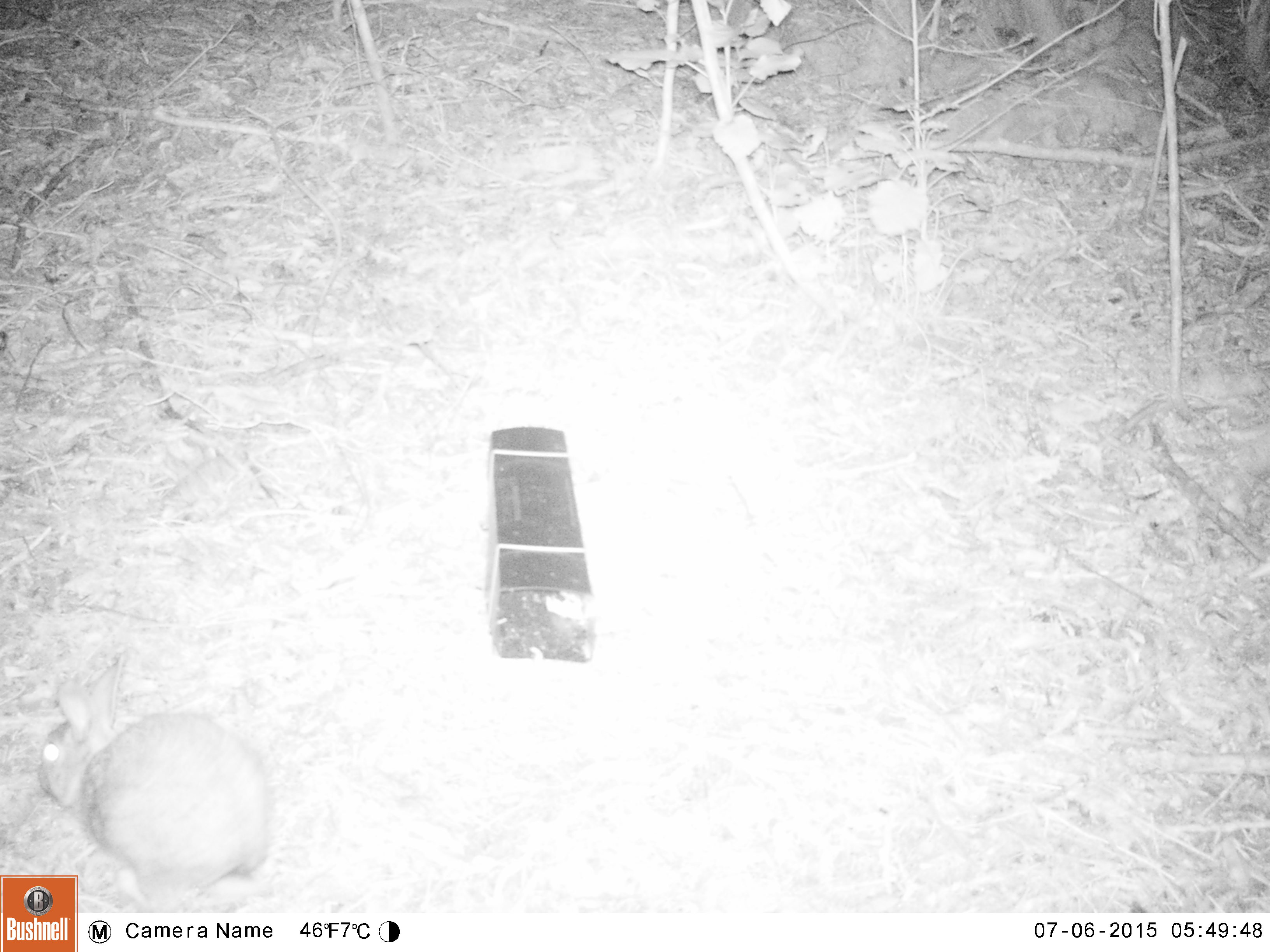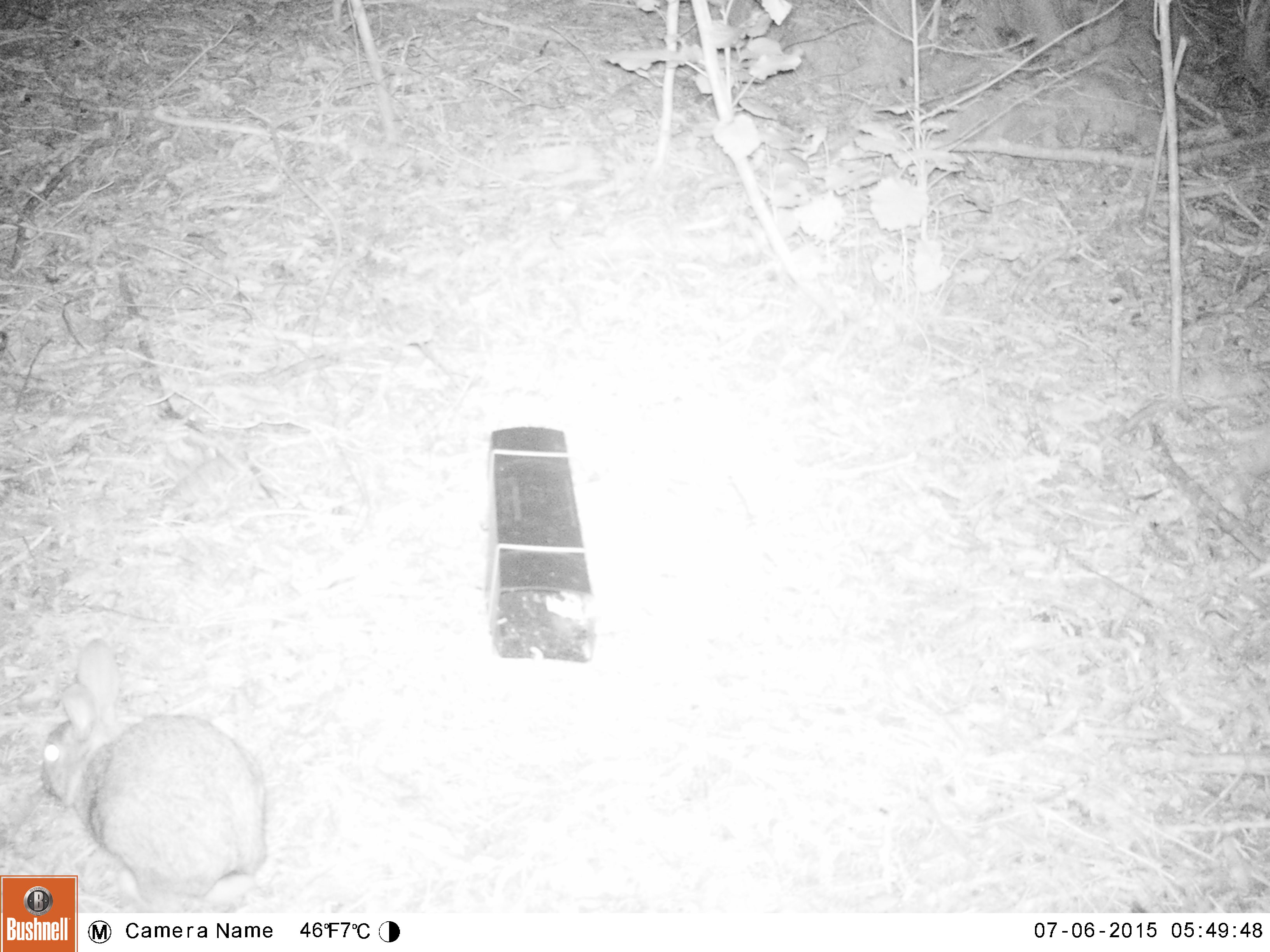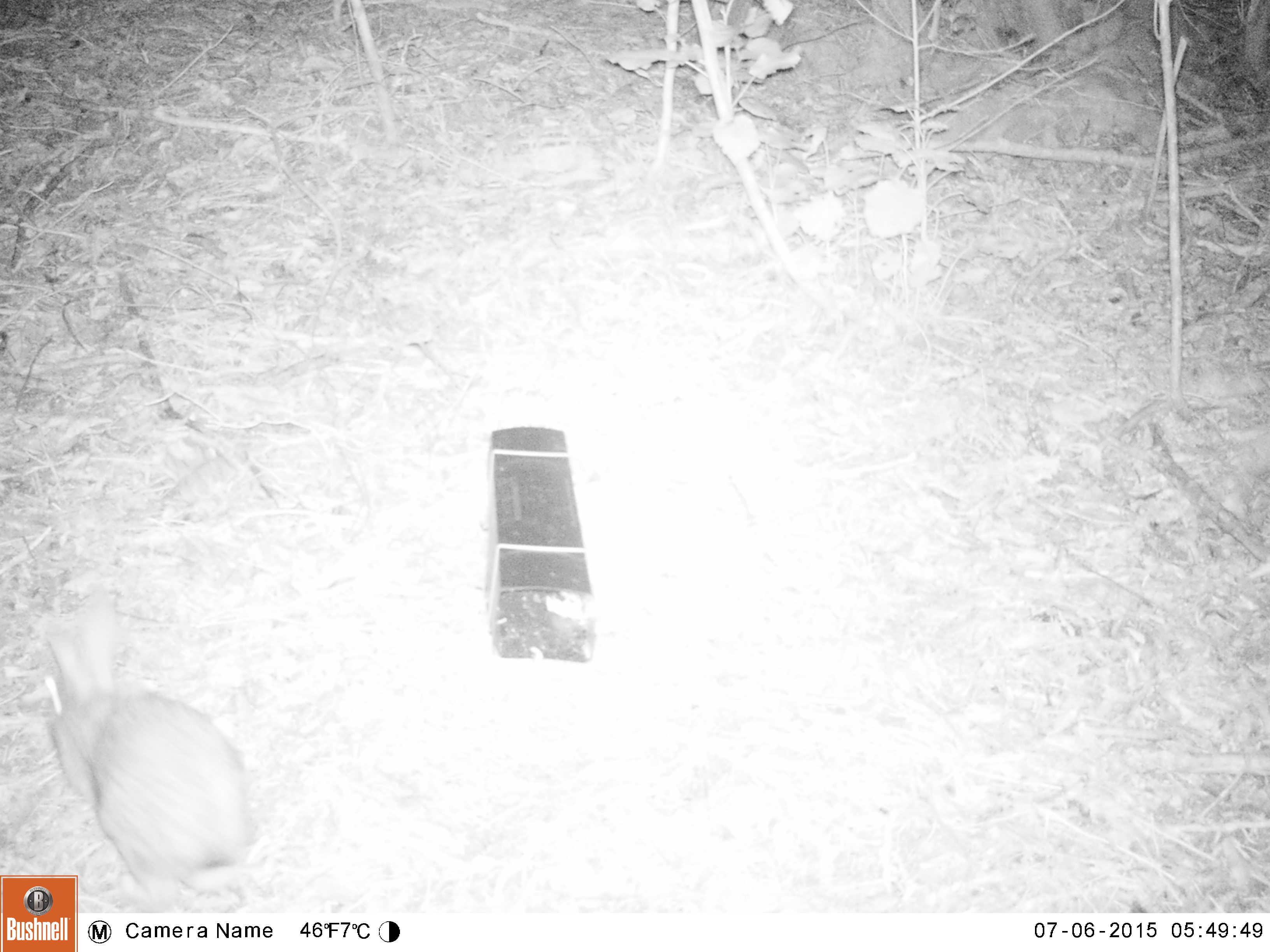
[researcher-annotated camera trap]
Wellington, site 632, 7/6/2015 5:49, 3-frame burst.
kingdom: Animalia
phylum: Chordata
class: Mammalia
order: Lagomorpha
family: Leporidae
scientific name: Leporidae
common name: rabbit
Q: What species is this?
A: Rabbit (Leporidae).